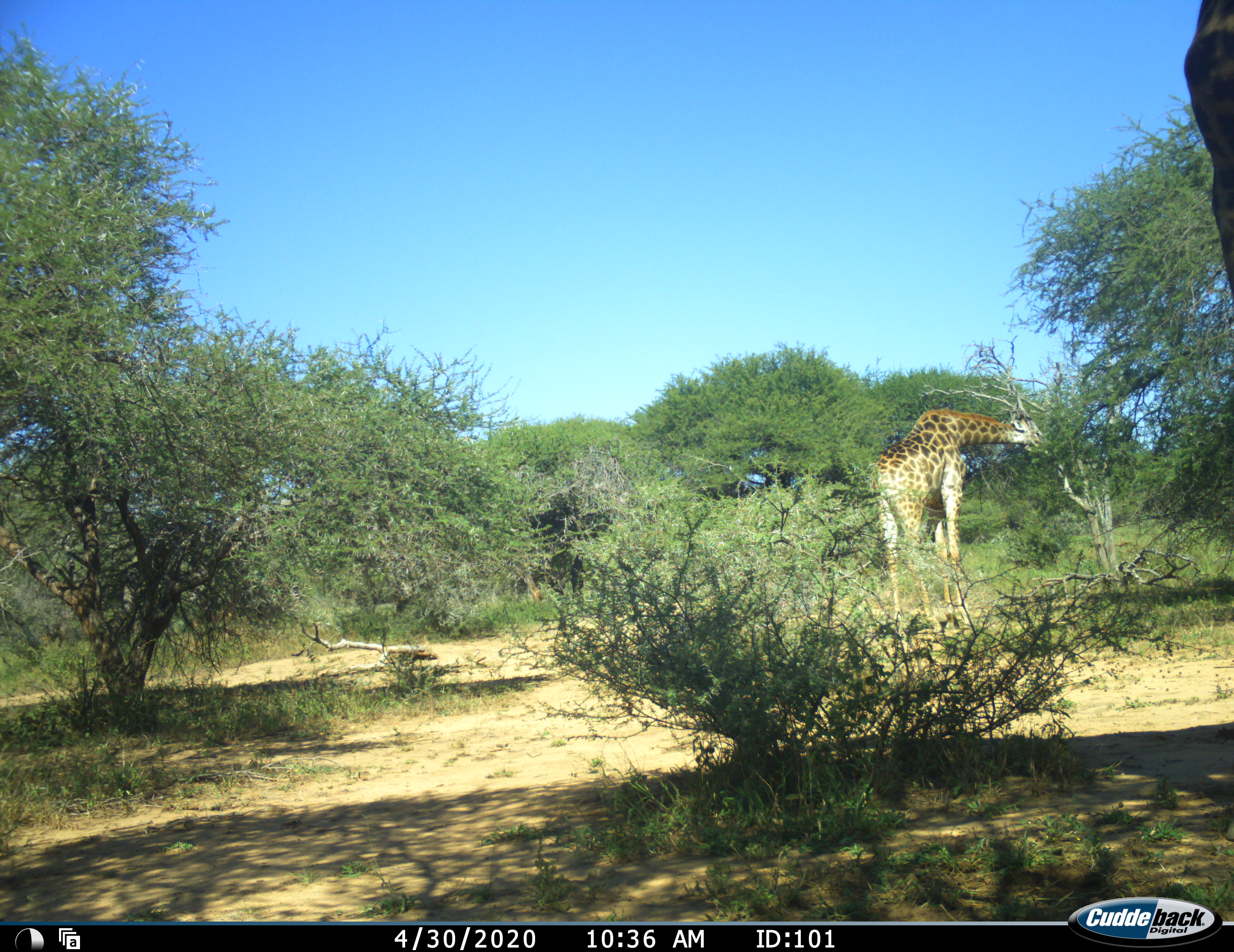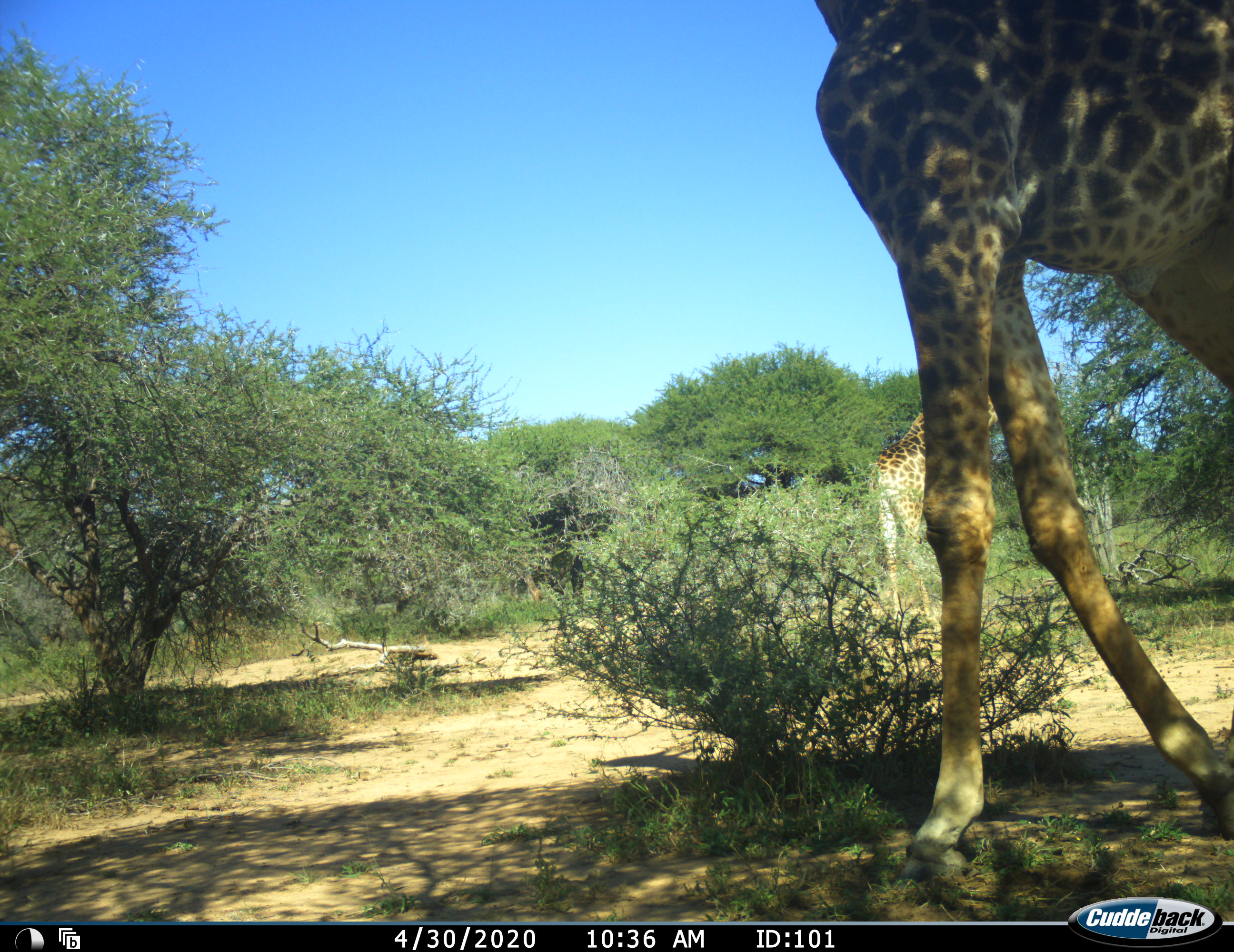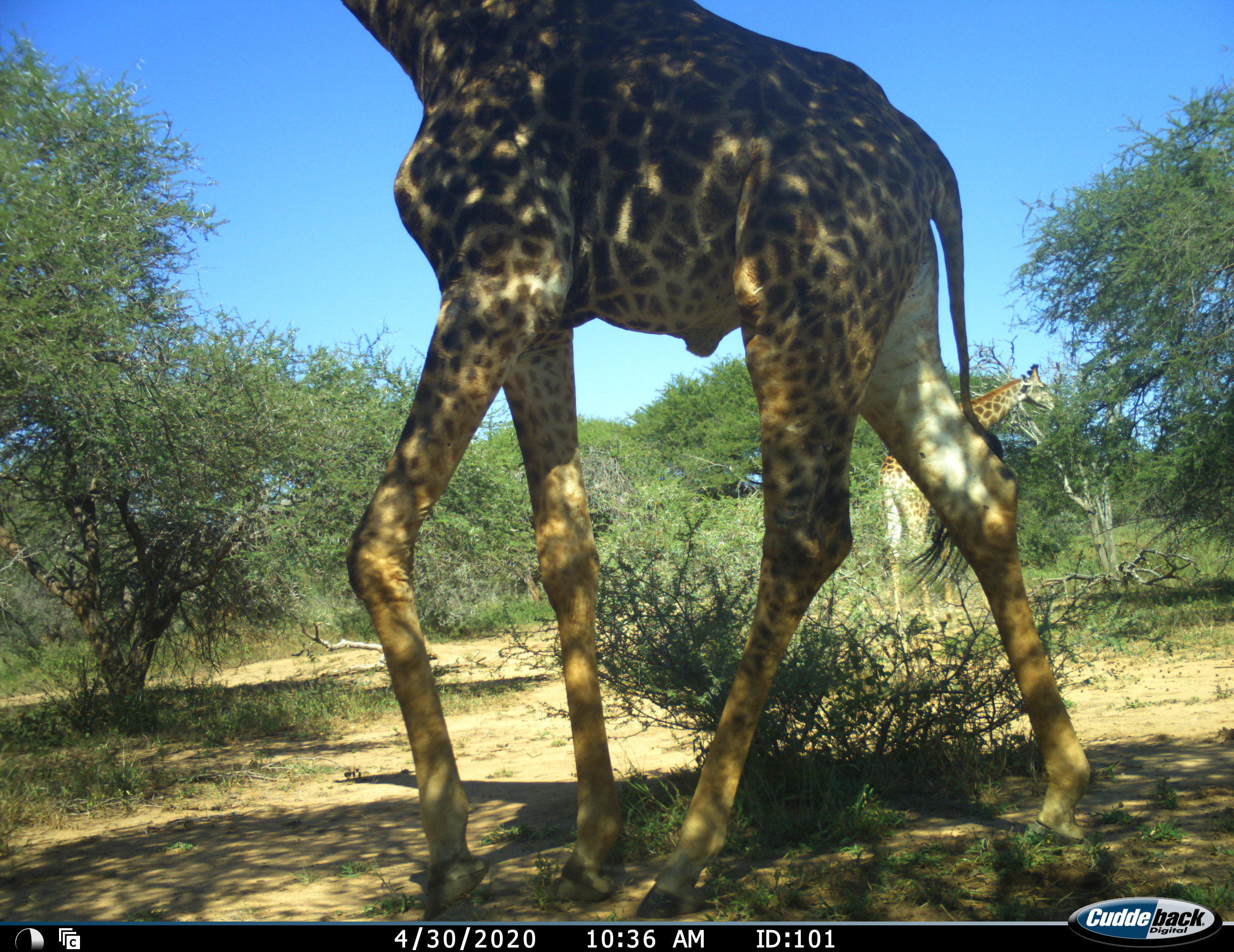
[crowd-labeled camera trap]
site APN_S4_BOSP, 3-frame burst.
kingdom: Animalia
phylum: Chordata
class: Mammalia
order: Artiodactyla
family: Giraffidae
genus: Giraffa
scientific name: Giraffa camelopardalis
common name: giraffe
Giraffe (Giraffa camelopardalis), count 2. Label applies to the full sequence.